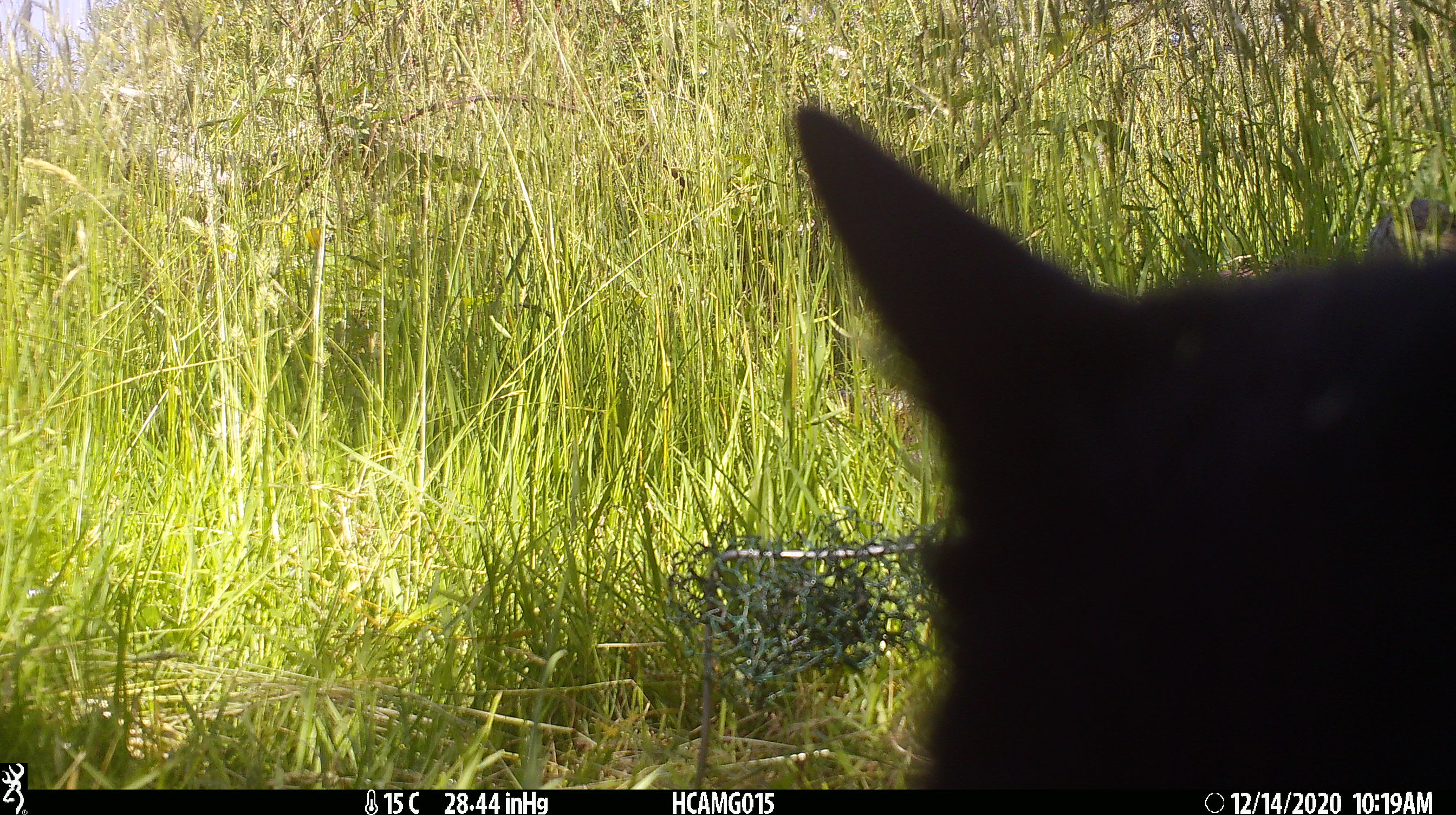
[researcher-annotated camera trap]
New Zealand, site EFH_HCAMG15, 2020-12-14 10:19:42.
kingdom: Animalia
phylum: Chordata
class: Mammalia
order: Carnivora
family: Felidae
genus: Felis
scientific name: Felis catus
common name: domestic cat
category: cat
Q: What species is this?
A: Cat (domestic cat) (Felis catus).